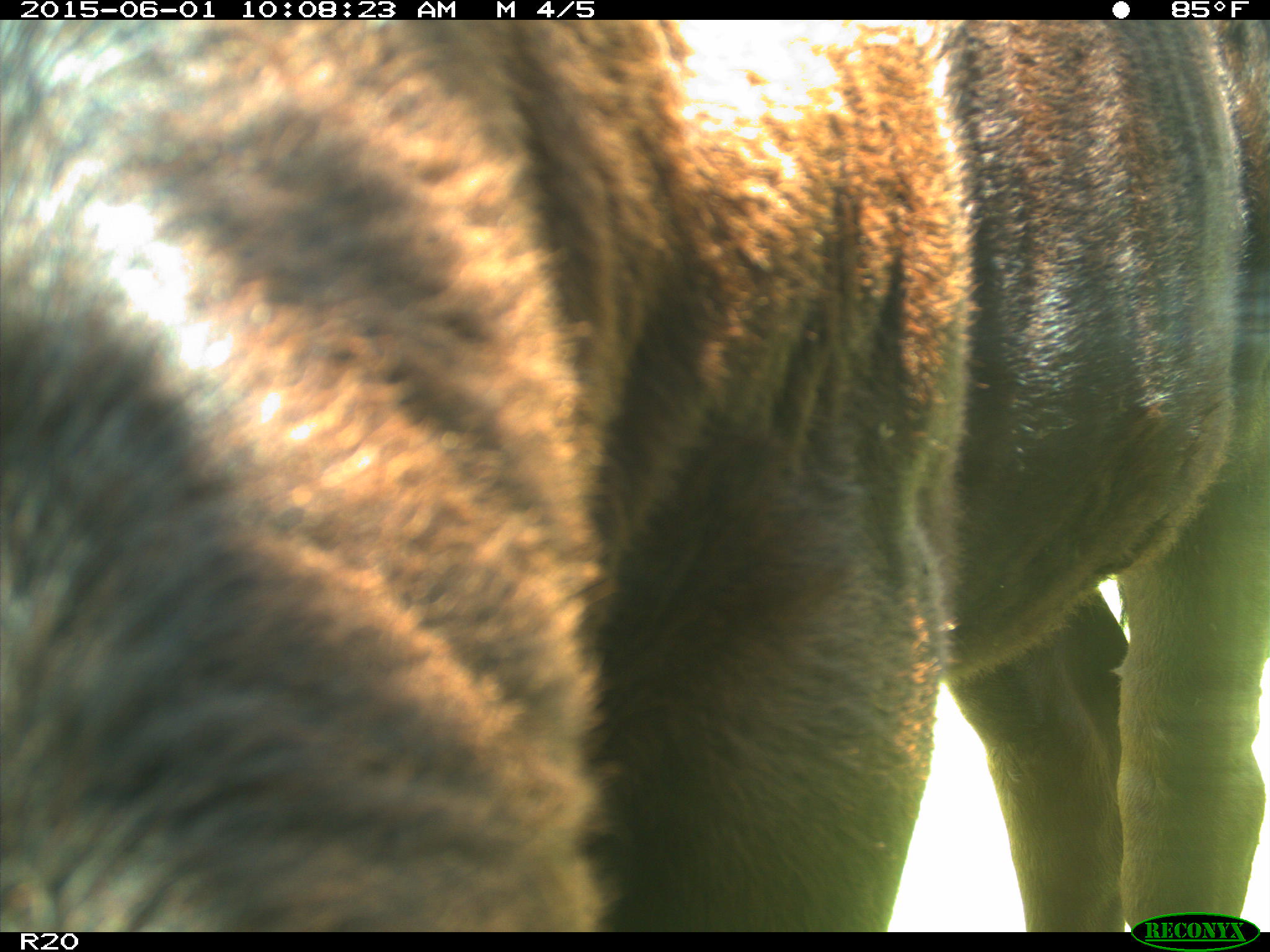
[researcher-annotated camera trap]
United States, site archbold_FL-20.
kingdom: Animalia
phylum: Chordata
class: Mammalia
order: Artiodactyla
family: Bovidae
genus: Bos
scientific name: Bos taurus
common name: domestic cow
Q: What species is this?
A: Bos taurus (domestic cow).